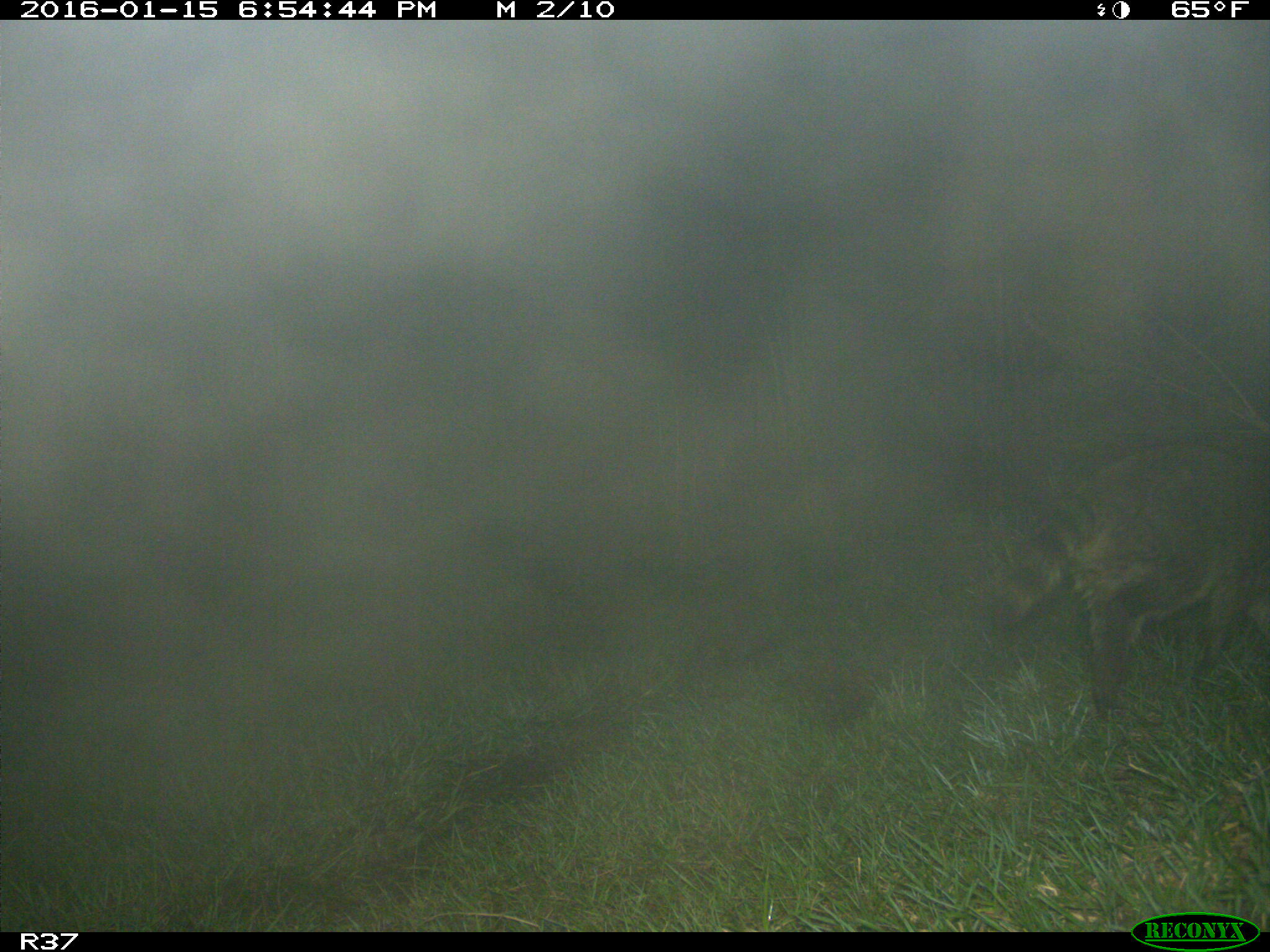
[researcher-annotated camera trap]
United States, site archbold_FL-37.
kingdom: Animalia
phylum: Chordata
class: Mammalia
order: Carnivora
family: Procyonidae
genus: Procyon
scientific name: Procyon lotor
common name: common raccoon